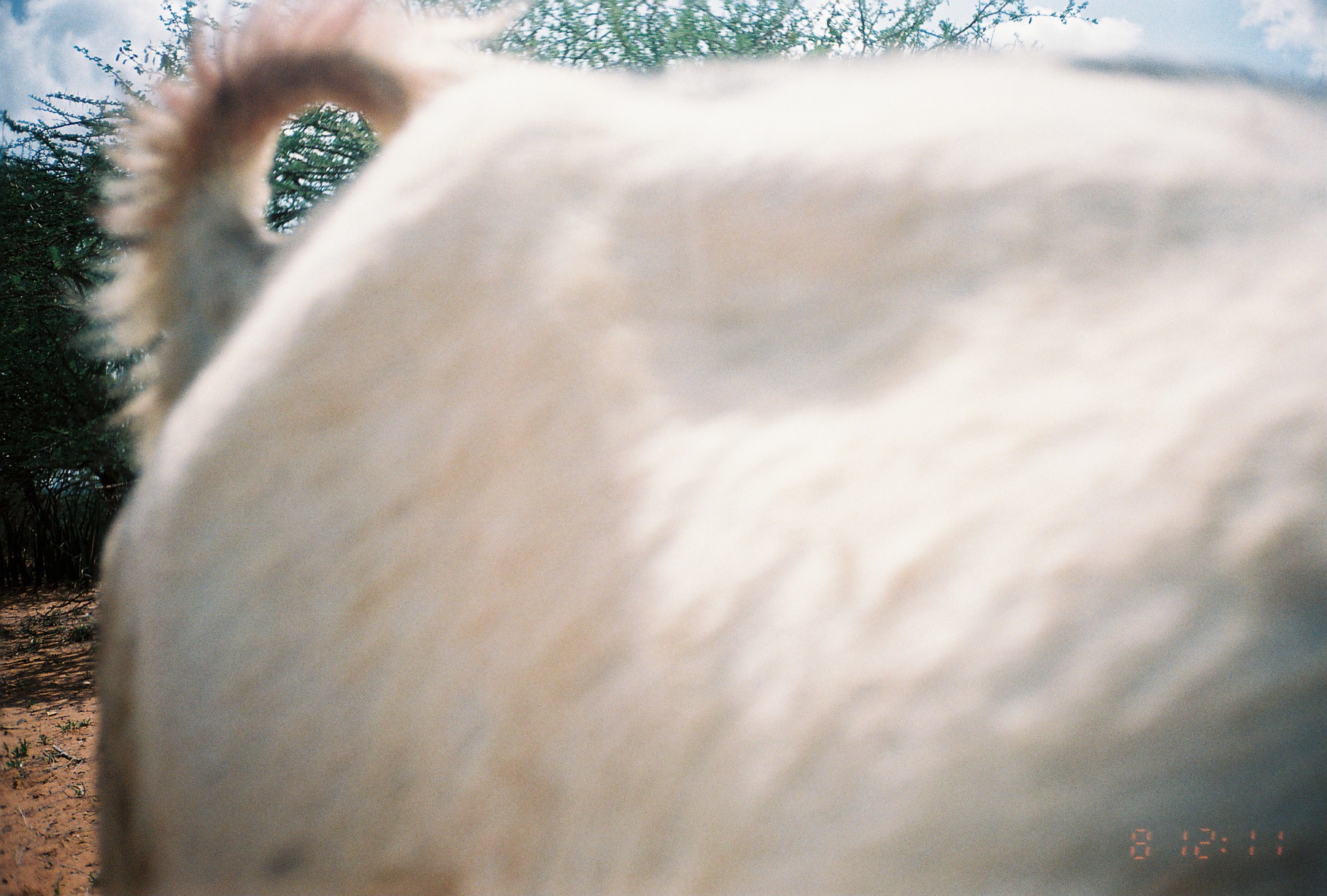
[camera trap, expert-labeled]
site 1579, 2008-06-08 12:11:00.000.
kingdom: Animalia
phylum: Chordata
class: Mammalia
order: Artiodactyla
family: Bovidae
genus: Capra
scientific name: Capra aegagrus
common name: wild goat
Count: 1.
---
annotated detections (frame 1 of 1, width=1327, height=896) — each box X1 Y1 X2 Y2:
capra aegagrus: 72 0 1327 896